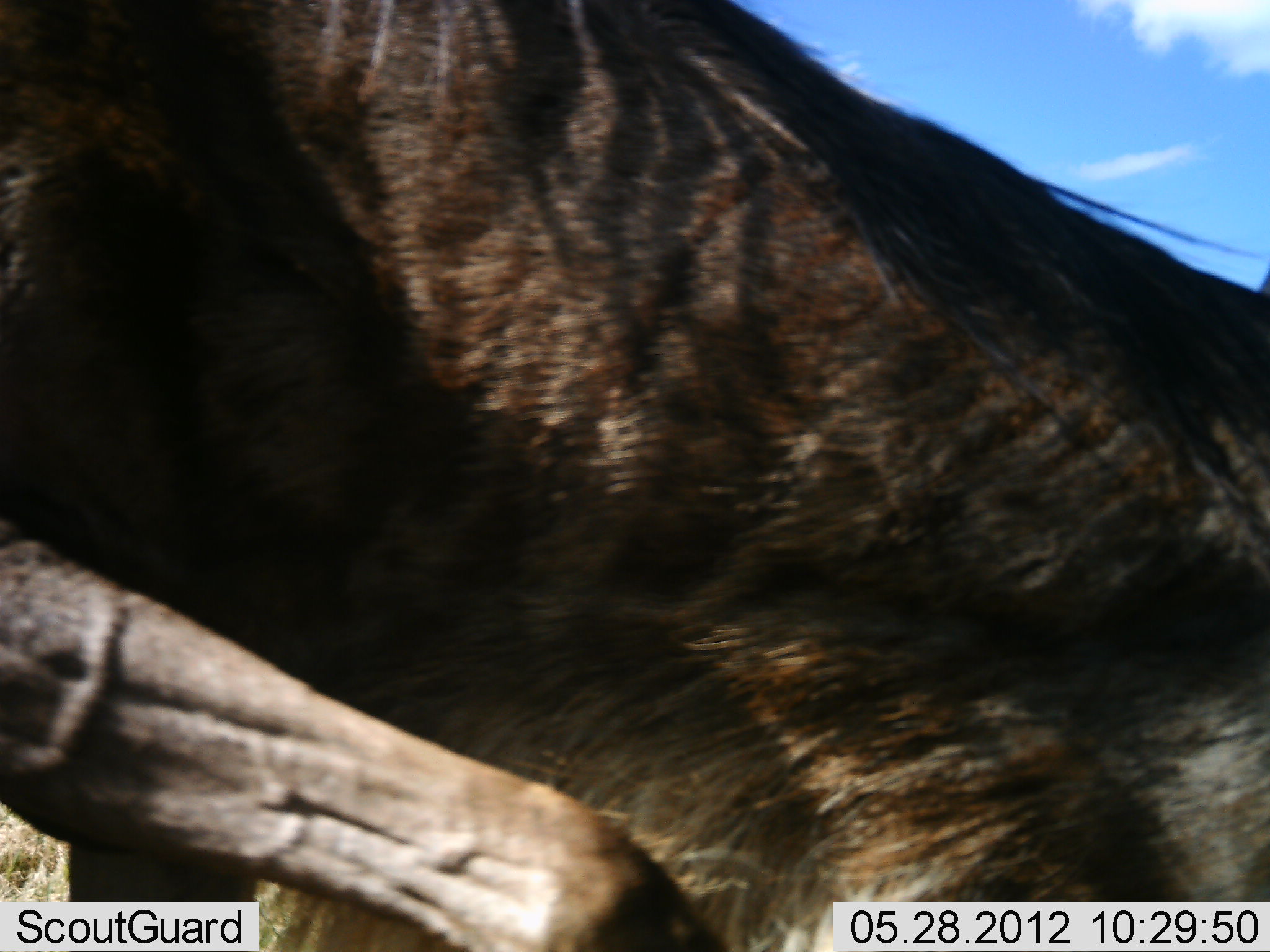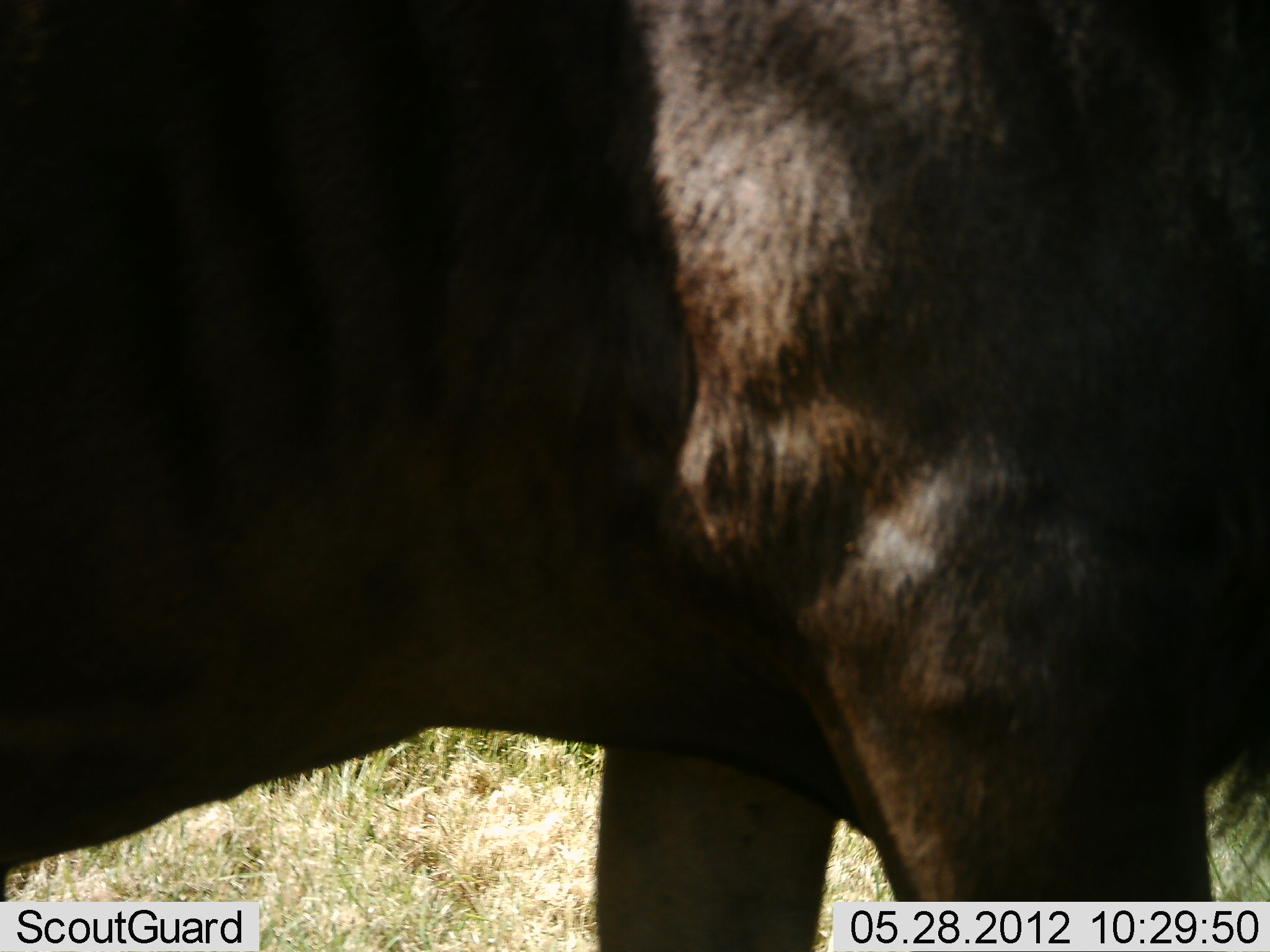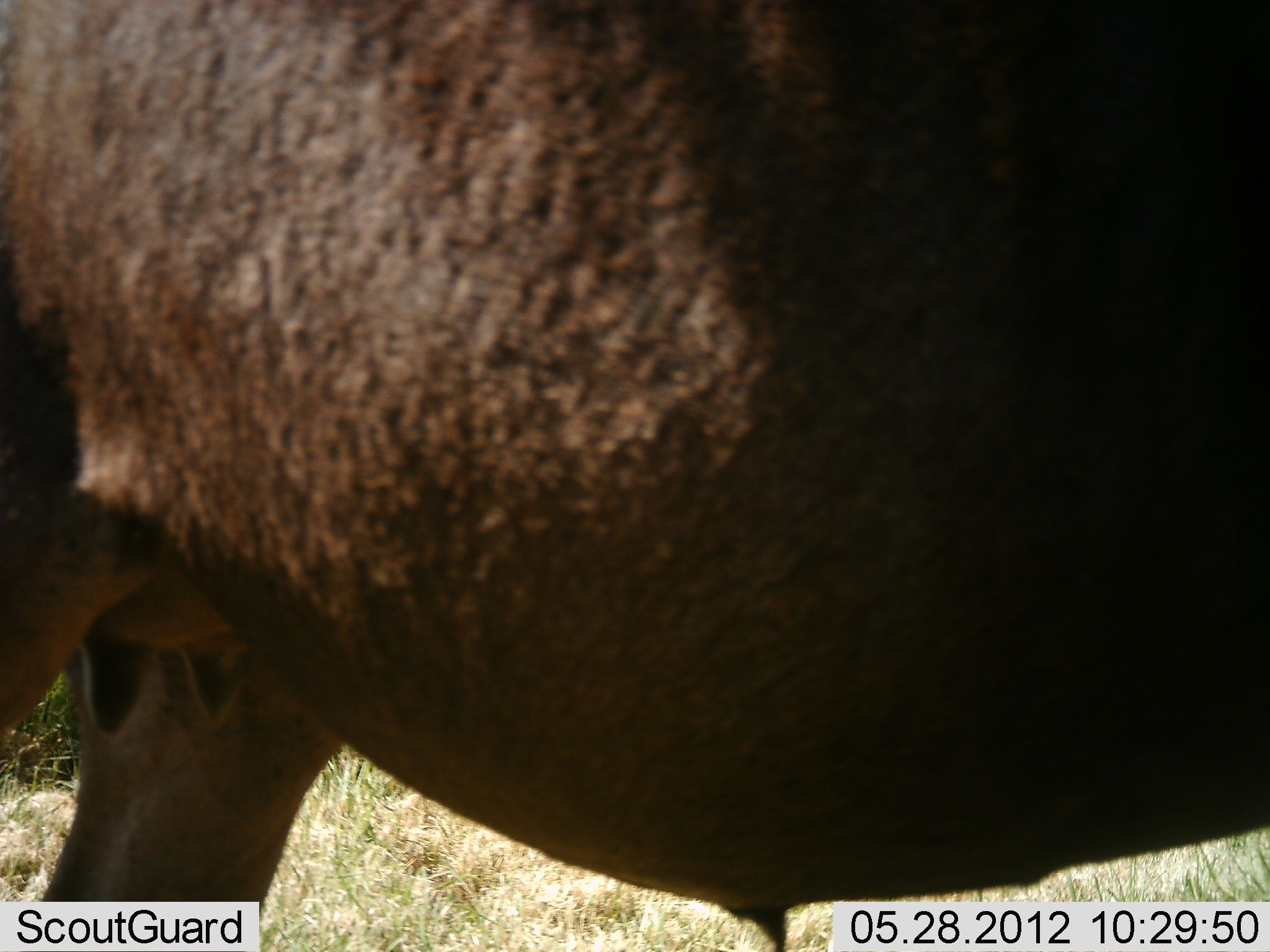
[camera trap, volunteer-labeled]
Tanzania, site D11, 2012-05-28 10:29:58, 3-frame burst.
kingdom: Animalia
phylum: Chordata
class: Mammalia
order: Artiodactyla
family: Bovidae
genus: Connochaetes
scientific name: Connochaetes taurinus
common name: blue wildebeest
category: wildebeest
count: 1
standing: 20%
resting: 0%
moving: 90%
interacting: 0%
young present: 0%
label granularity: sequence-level